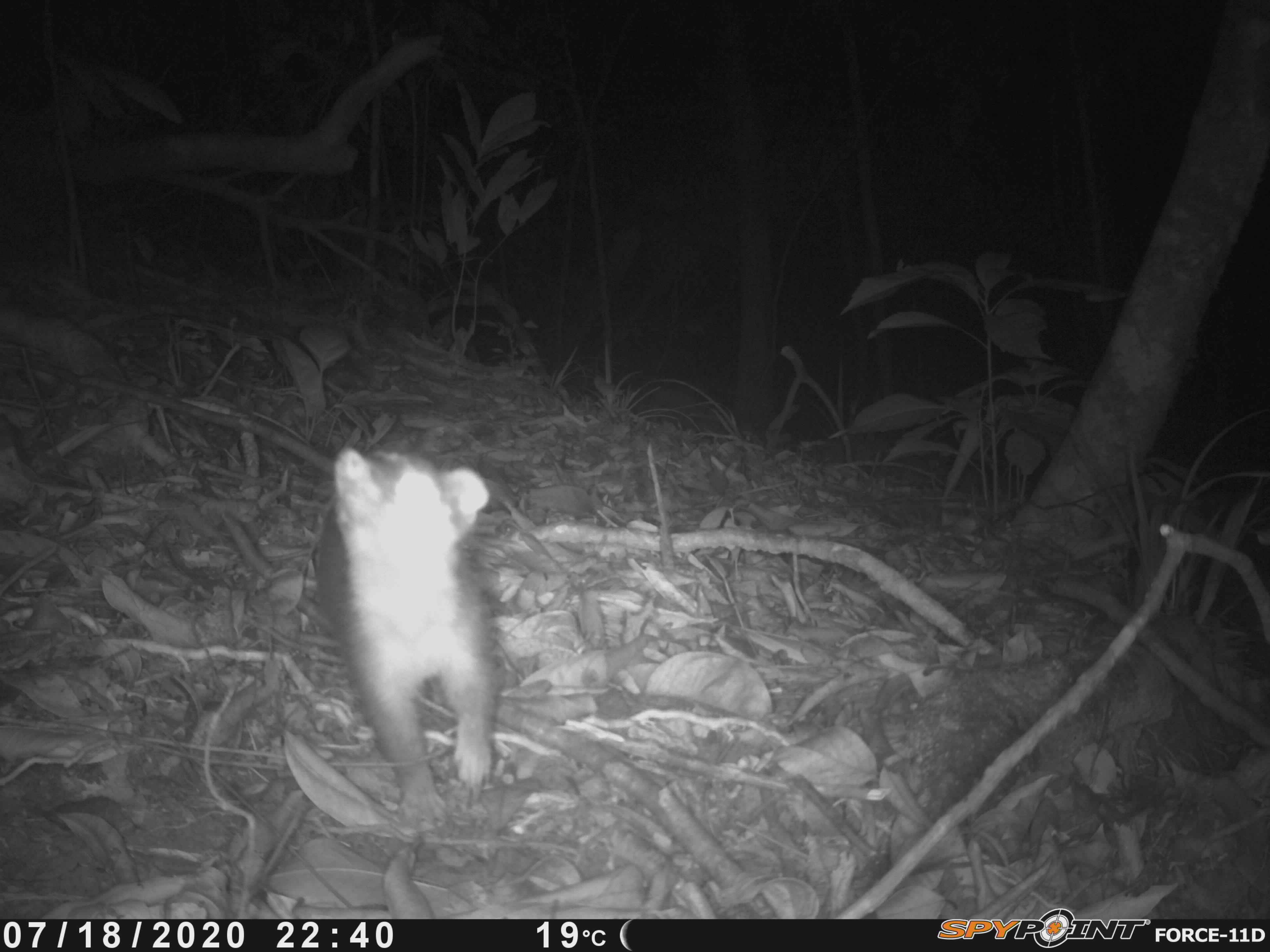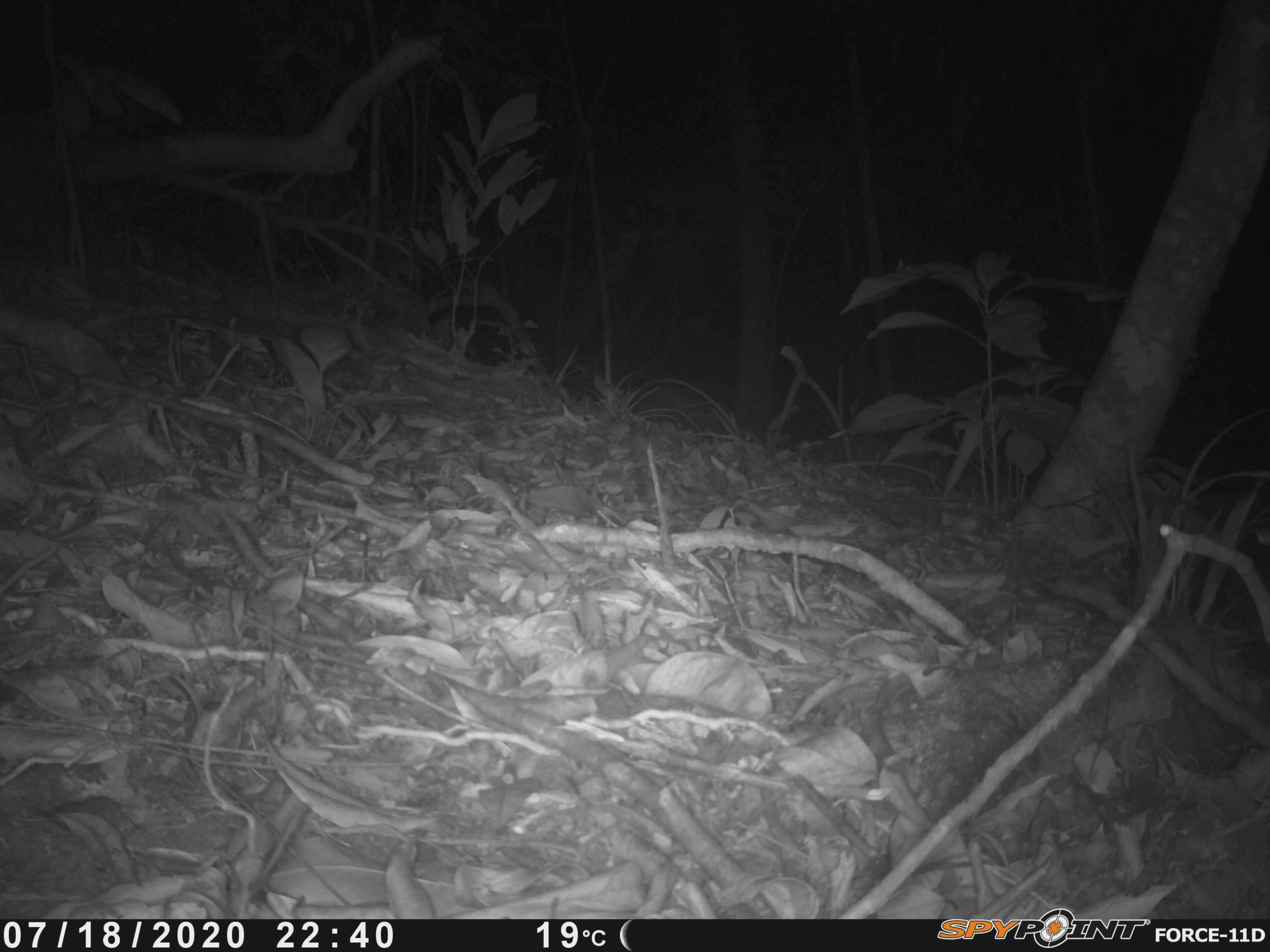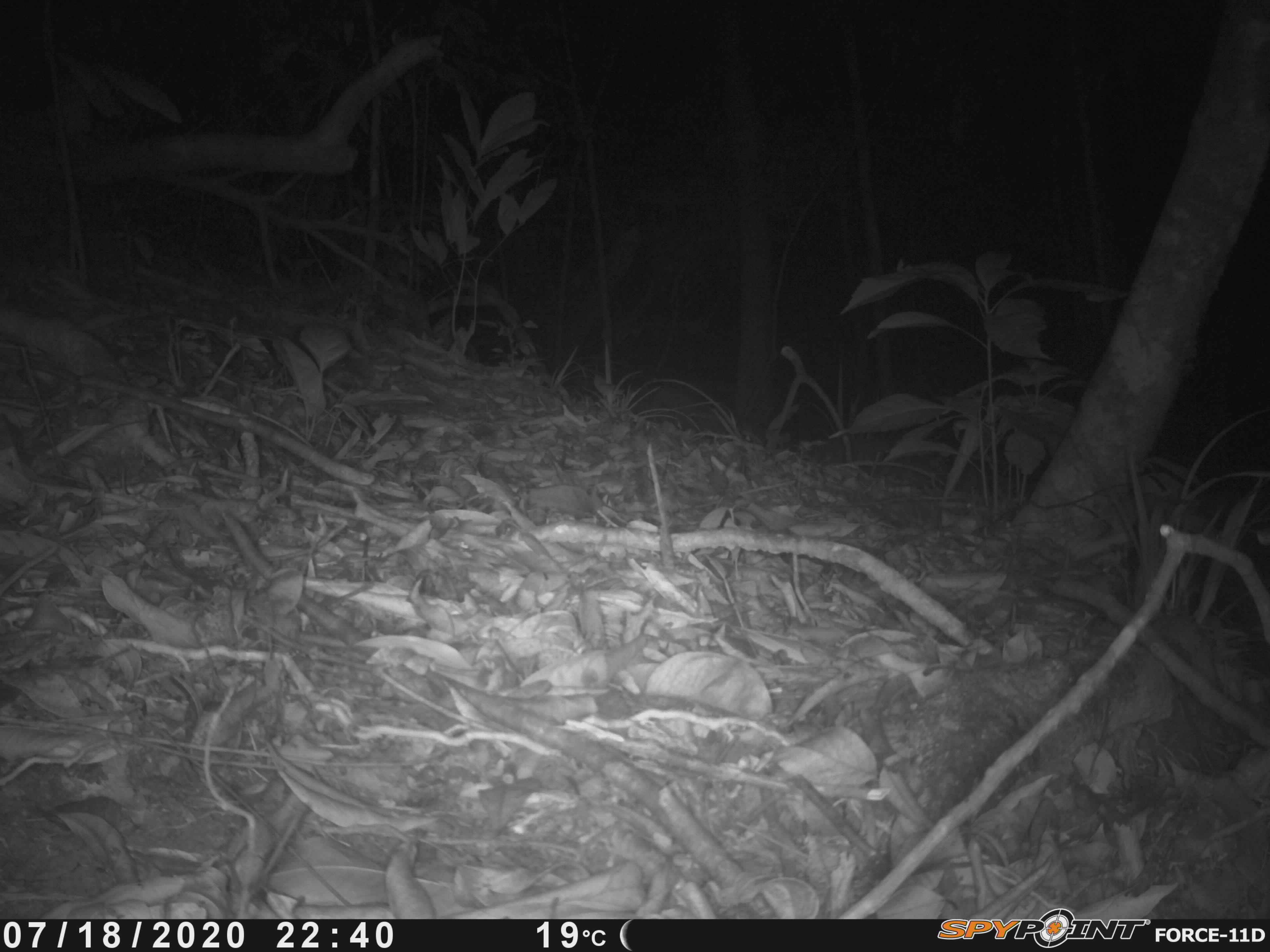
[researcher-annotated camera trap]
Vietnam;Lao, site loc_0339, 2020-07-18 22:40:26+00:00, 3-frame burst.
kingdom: Animalia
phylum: Chordata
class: Mammalia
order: Carnivora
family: Mustelidae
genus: Melogale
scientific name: Melogale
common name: ferret badger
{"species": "ferret badger (Melogale)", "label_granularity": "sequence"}